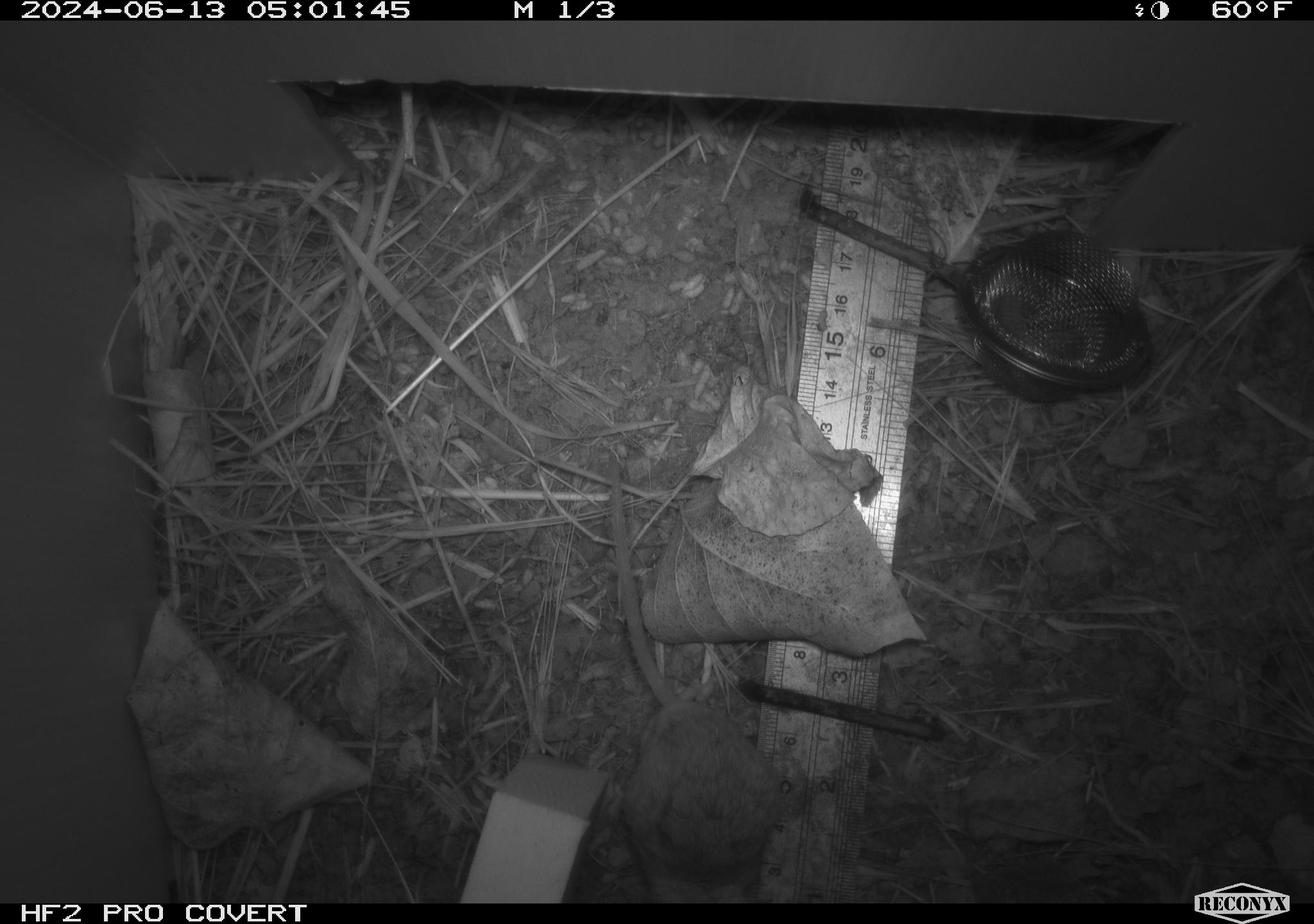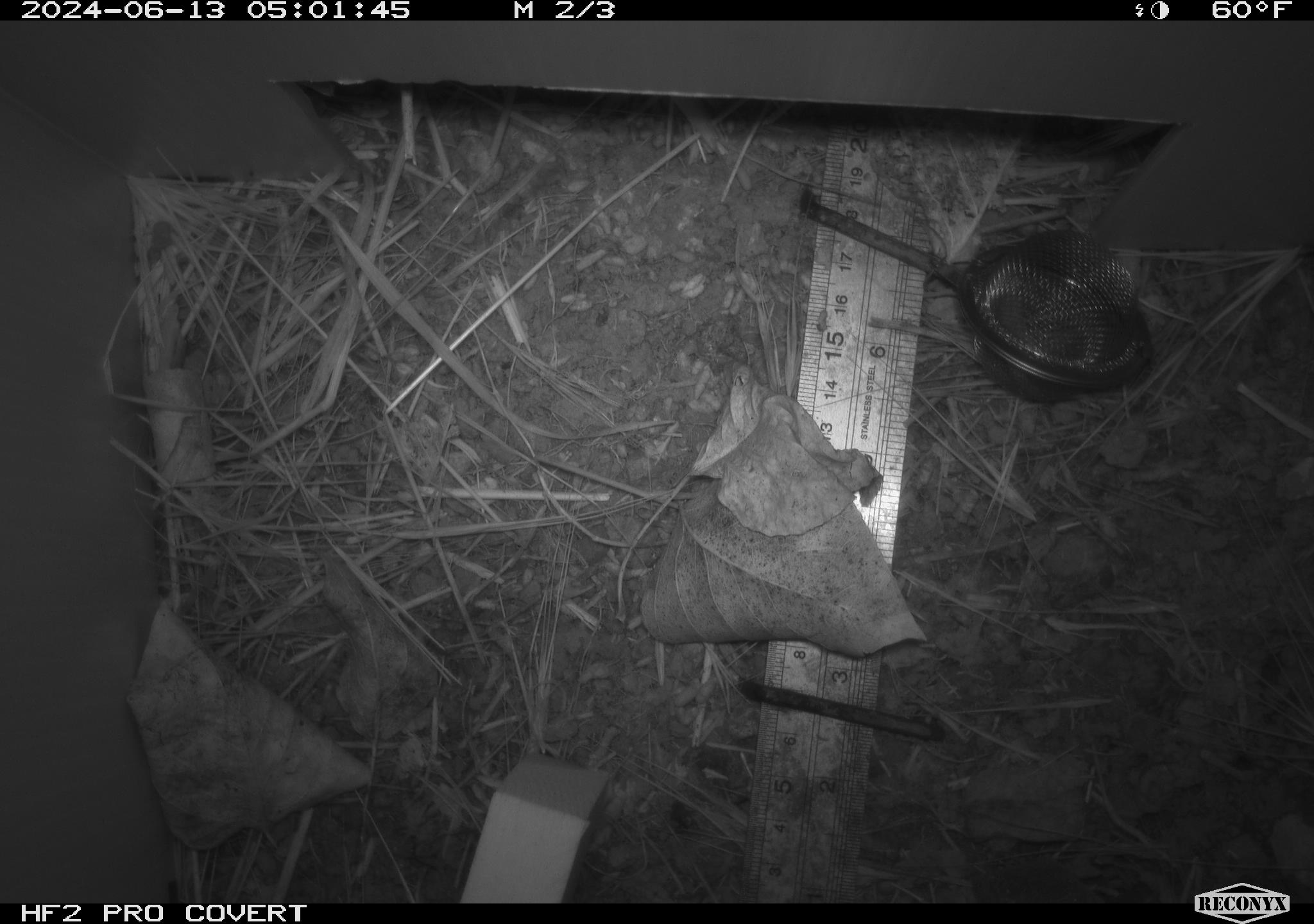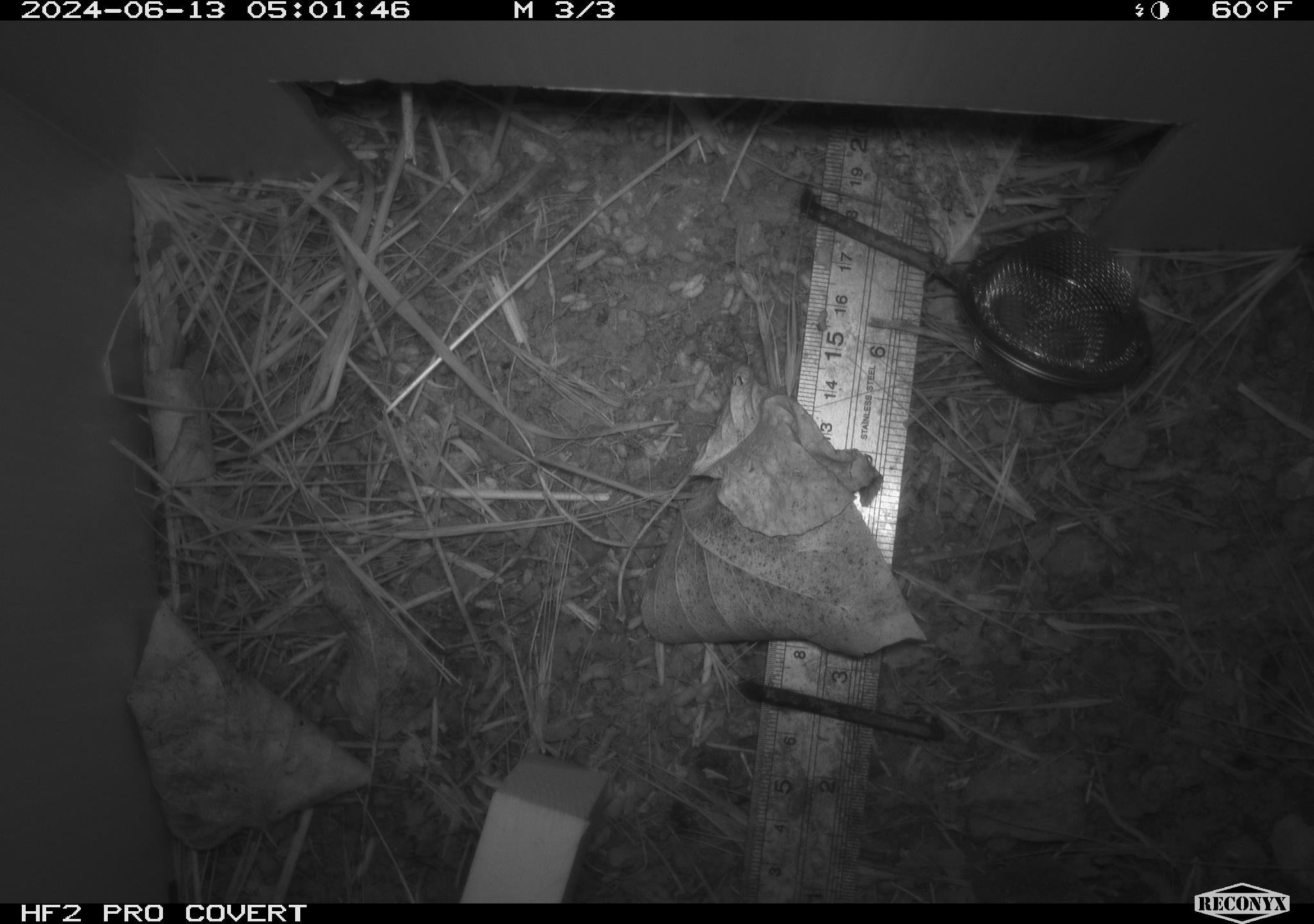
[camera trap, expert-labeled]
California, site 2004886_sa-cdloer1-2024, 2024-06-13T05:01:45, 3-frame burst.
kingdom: Animalia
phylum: Chordata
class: Mammalia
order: Rodentia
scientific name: Rodentia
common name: mouse species